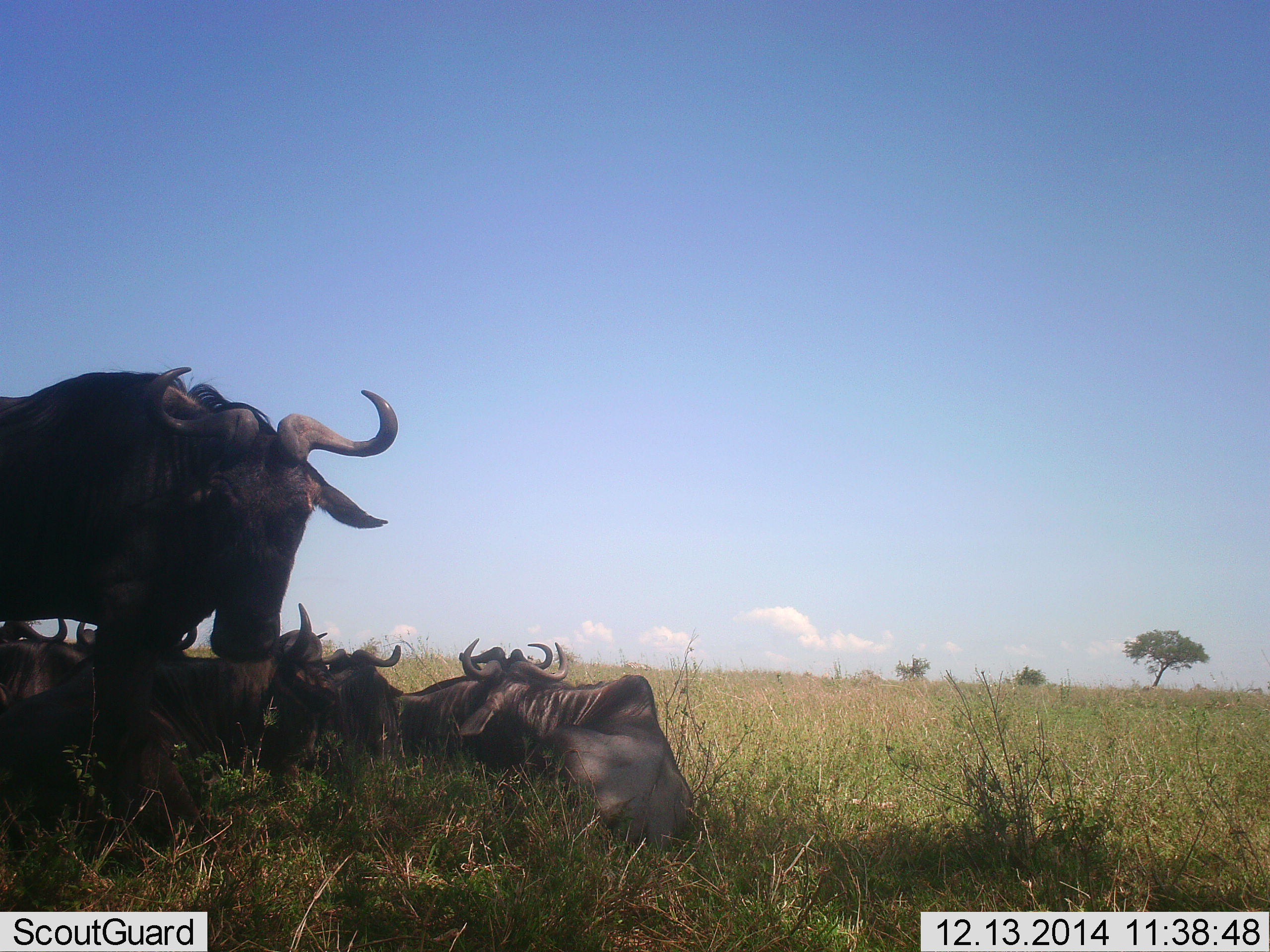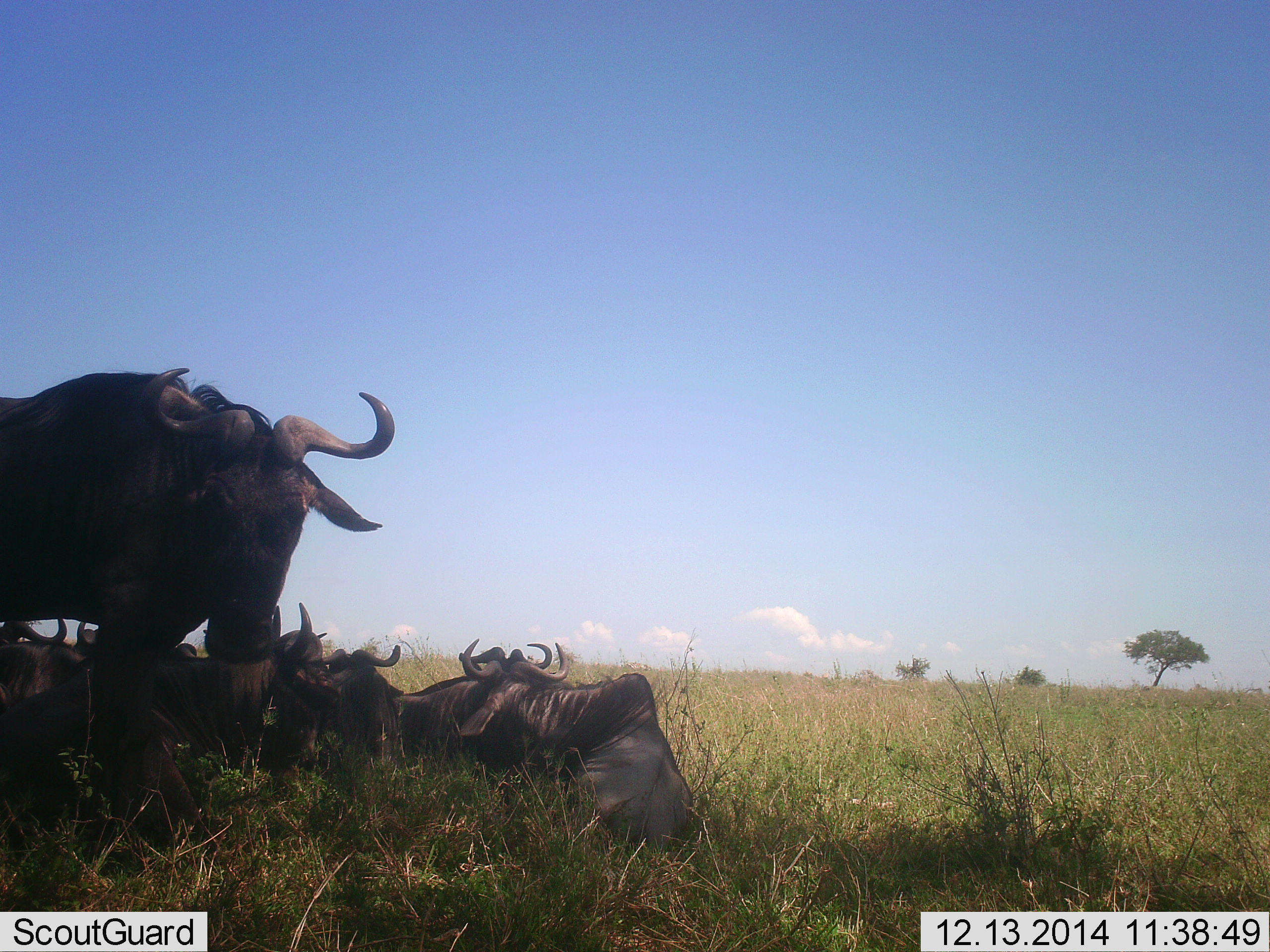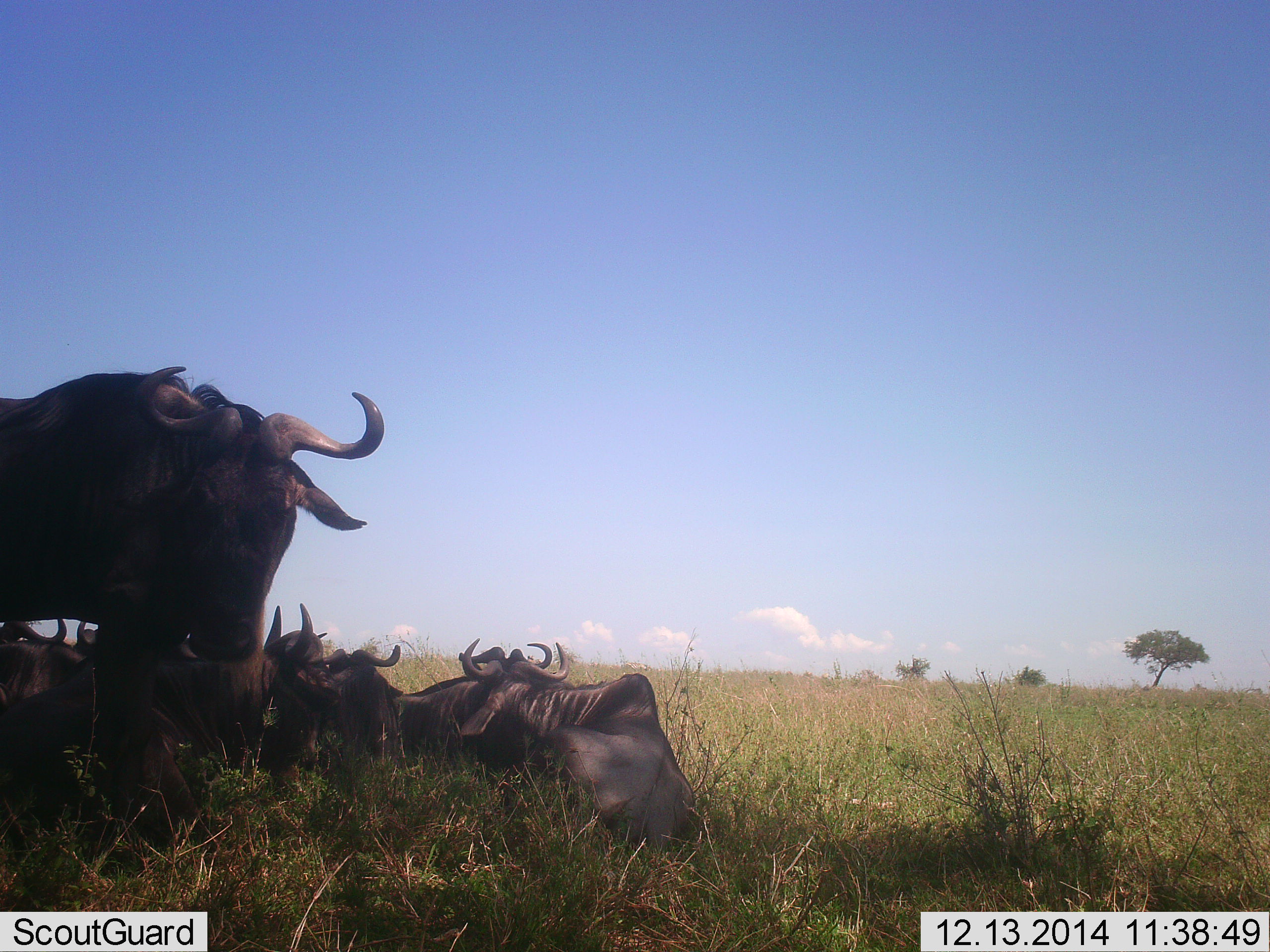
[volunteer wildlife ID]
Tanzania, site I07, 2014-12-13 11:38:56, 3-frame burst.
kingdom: Animalia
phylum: Chordata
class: Mammalia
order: Artiodactyla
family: Bovidae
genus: Connochaetes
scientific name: Connochaetes taurinus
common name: blue wildebeest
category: wildebeest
Wildebeest (blue wildebeest) (Connochaetes taurinus), count 7. Behavior (volunteer vote fractions): standing 91%, resting 100%, moving 9%, interacting 9%. Young present (vote fraction): 0%. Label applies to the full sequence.